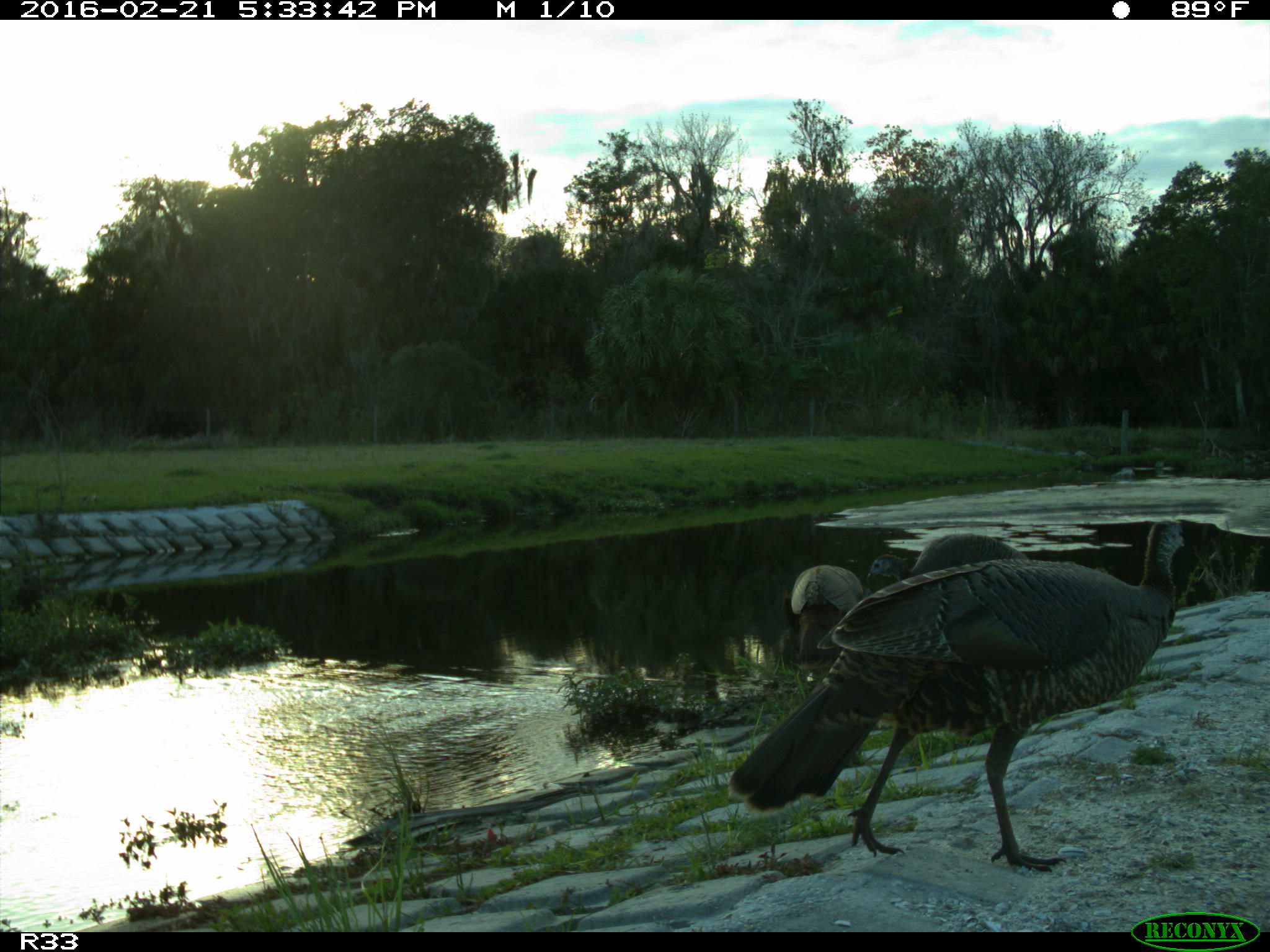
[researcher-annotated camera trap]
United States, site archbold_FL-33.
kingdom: Animalia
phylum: Chordata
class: Aves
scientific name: Aves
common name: birds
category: unidentified bird